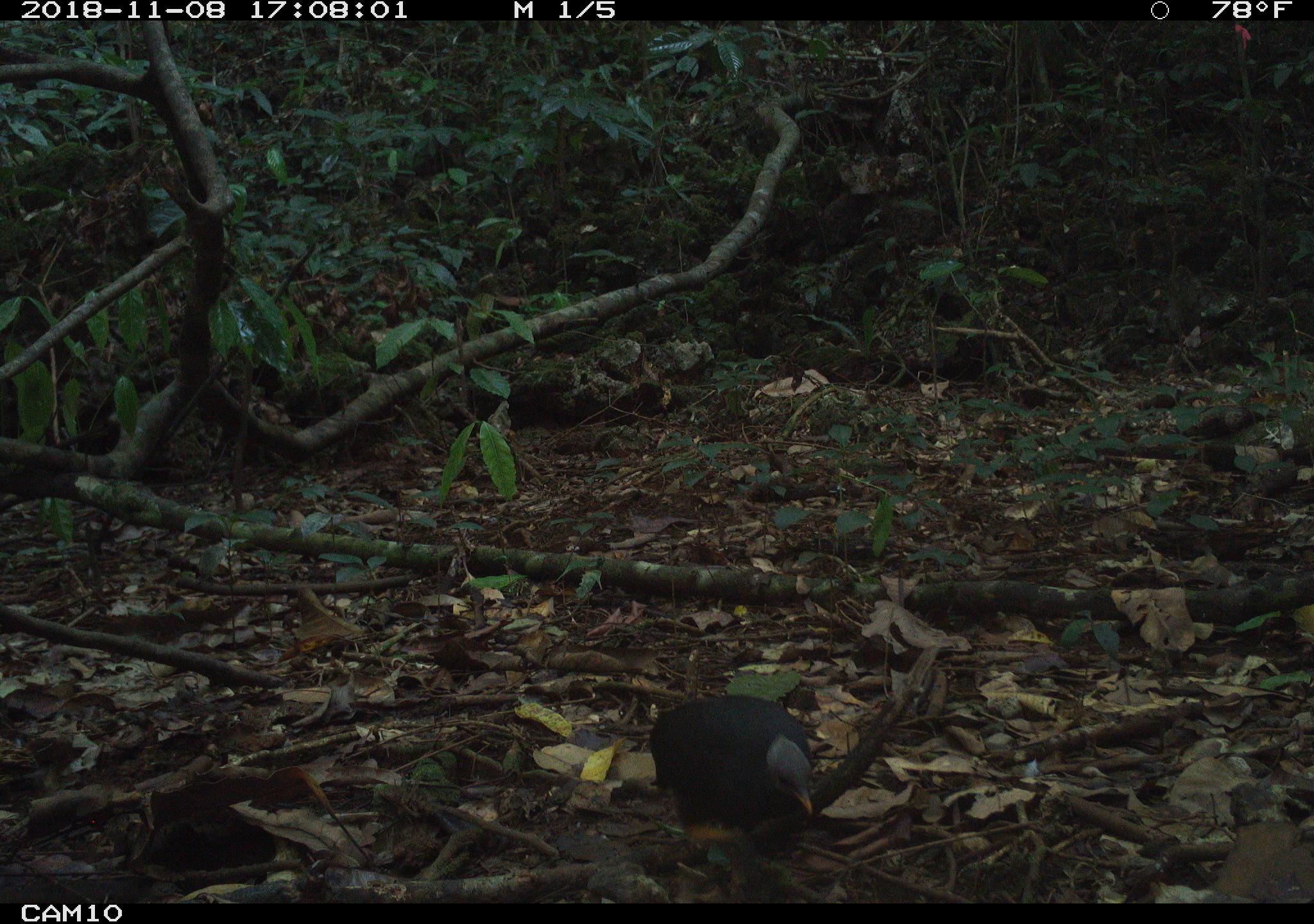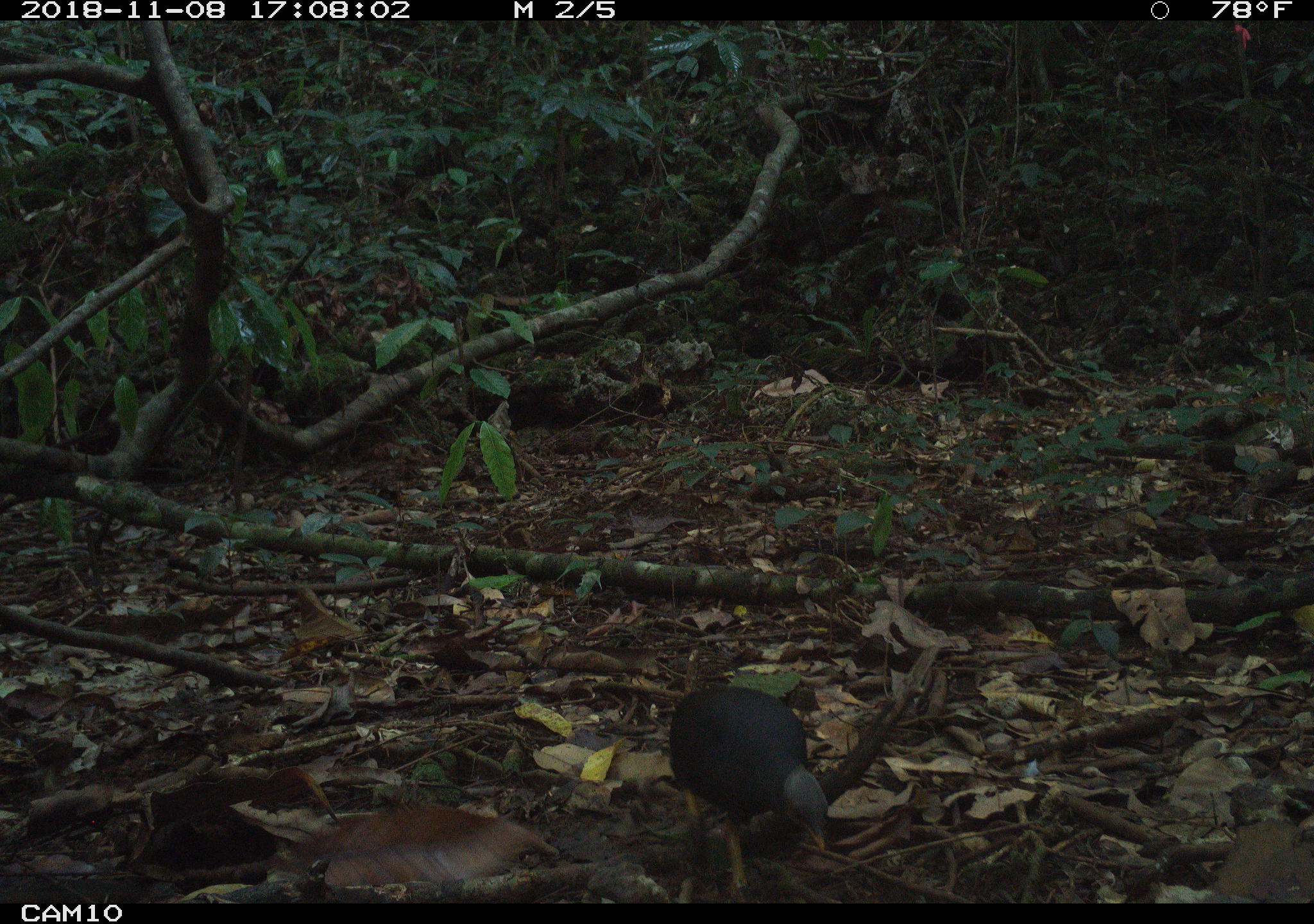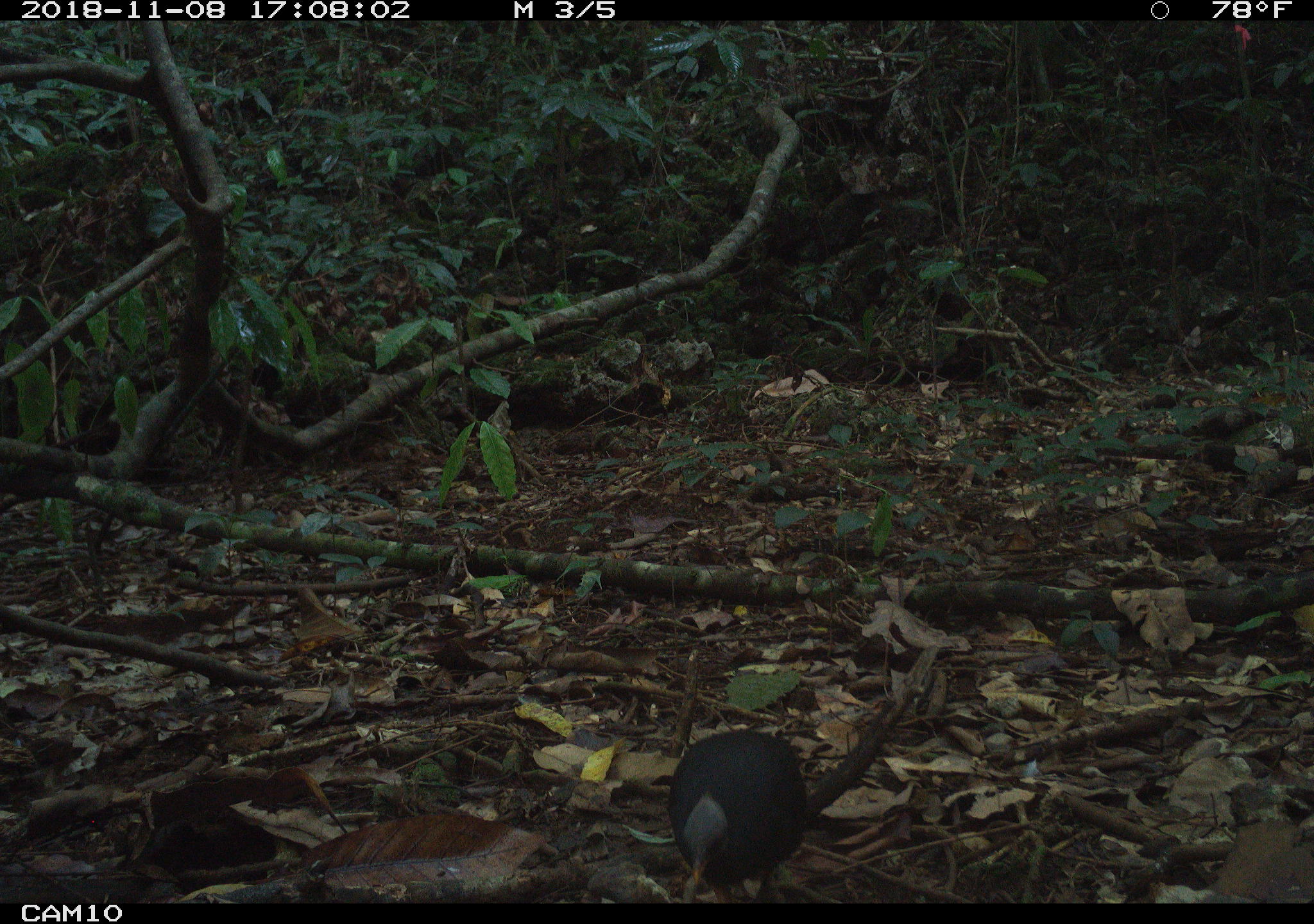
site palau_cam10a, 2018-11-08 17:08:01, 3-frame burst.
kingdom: Animalia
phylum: Chordata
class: Aves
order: Galliformes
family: Megapodiidae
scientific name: Megapodiidae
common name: megapode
Megapode (Megapodiidae).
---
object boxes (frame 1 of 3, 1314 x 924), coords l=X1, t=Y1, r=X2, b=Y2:
megapode: l=638, t=690, r=819, b=897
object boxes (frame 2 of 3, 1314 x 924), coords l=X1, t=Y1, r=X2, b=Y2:
megapode: l=658, t=667, r=927, b=898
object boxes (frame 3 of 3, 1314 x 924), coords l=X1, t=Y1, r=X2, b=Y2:
megapode: l=660, t=672, r=824, b=914